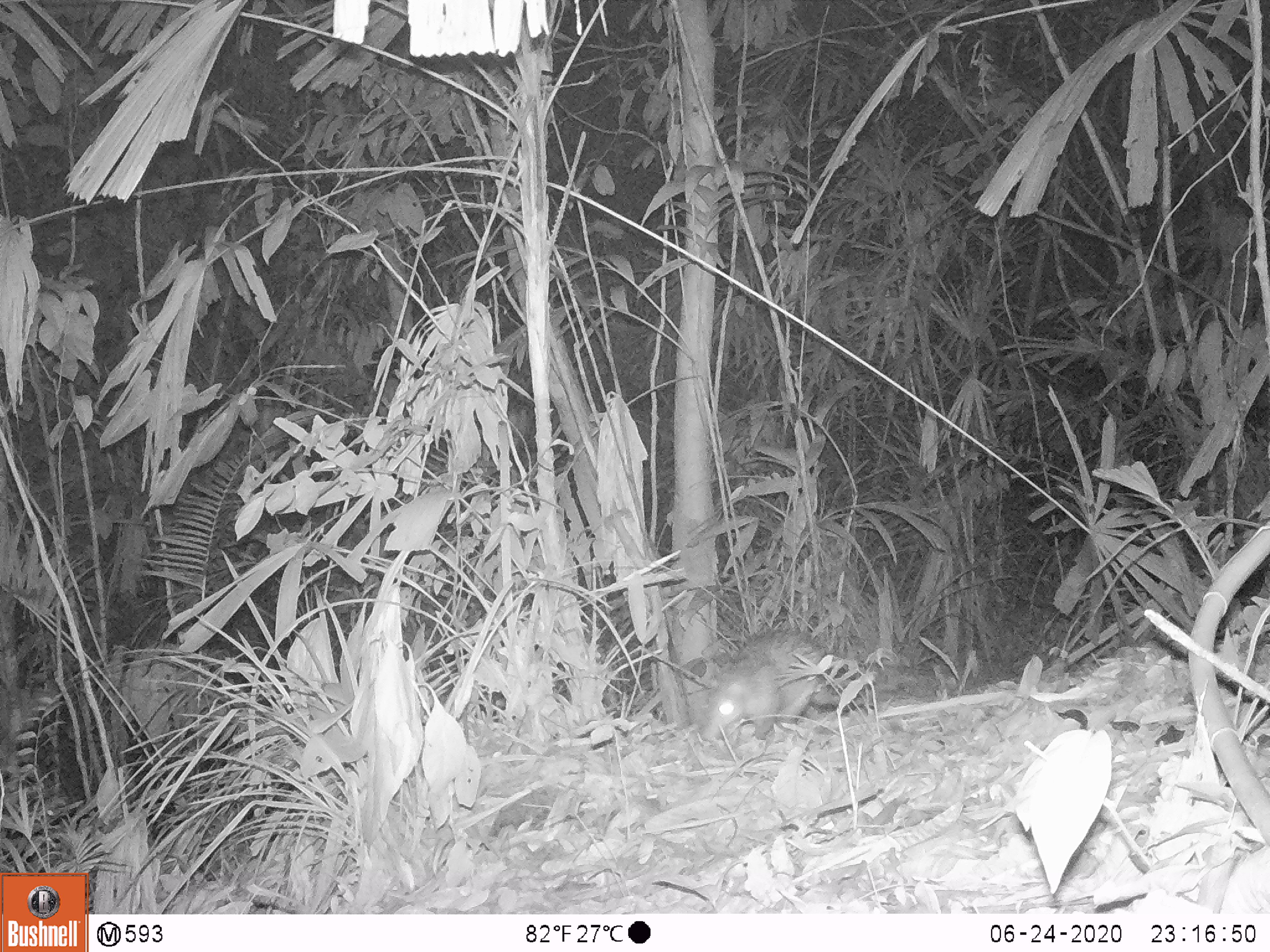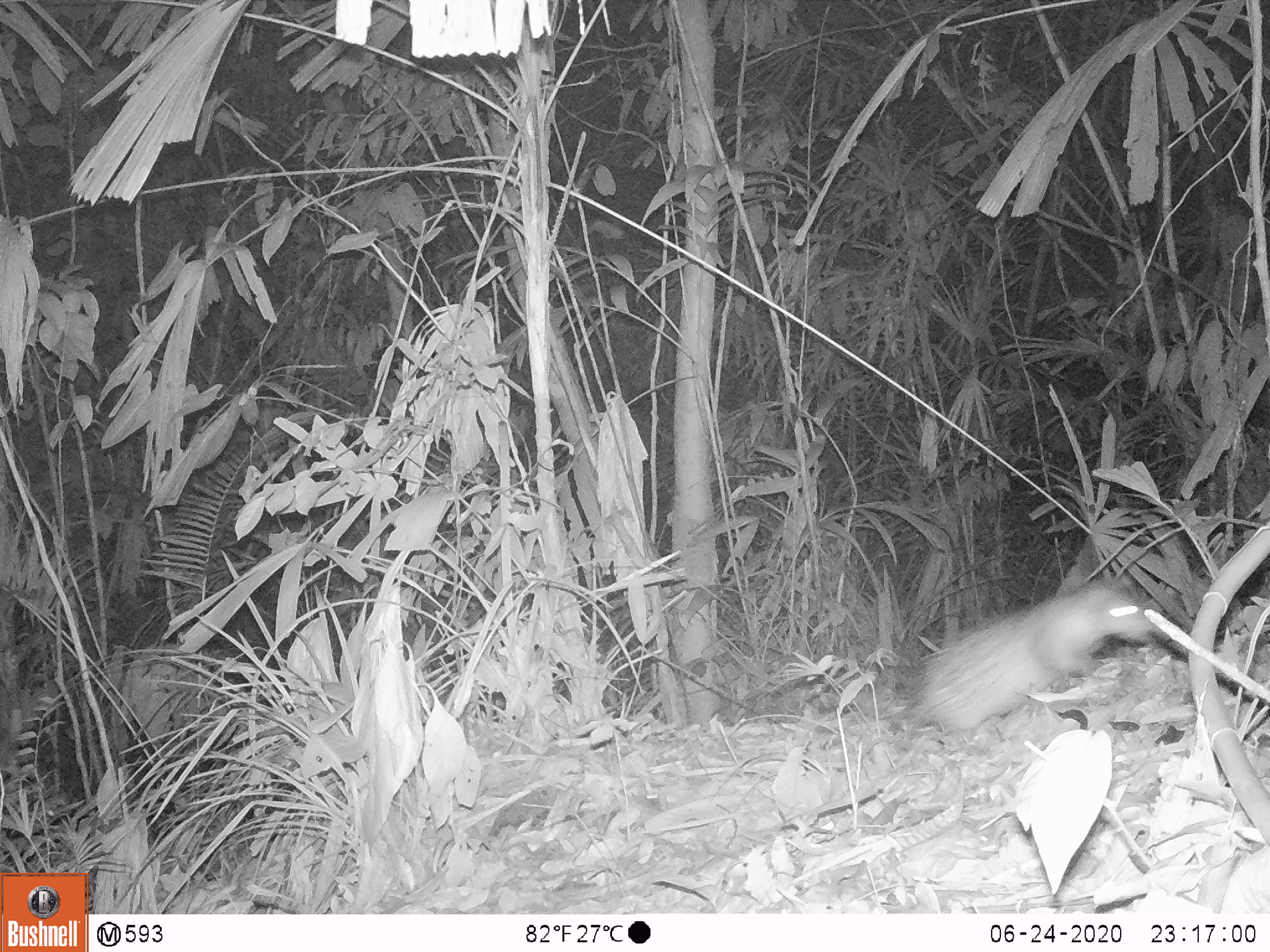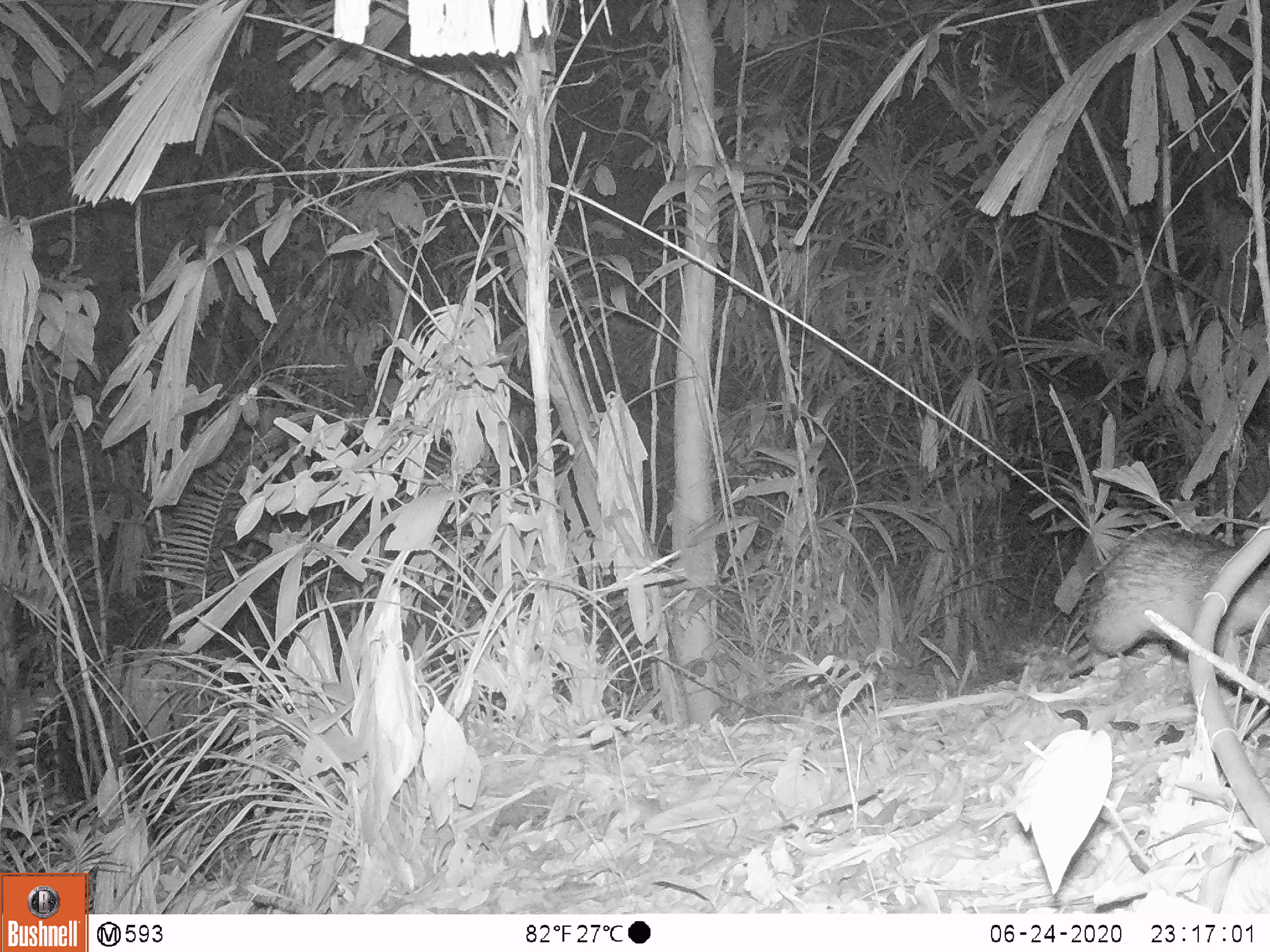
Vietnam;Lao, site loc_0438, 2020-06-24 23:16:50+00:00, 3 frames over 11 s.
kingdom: Animalia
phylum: Chordata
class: Mammalia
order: Rodentia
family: Hystricidae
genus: Atherurus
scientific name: Atherurus macrourus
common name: asiatic brush-tailed porcupine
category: asiatic brush tailed porcupine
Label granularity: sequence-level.